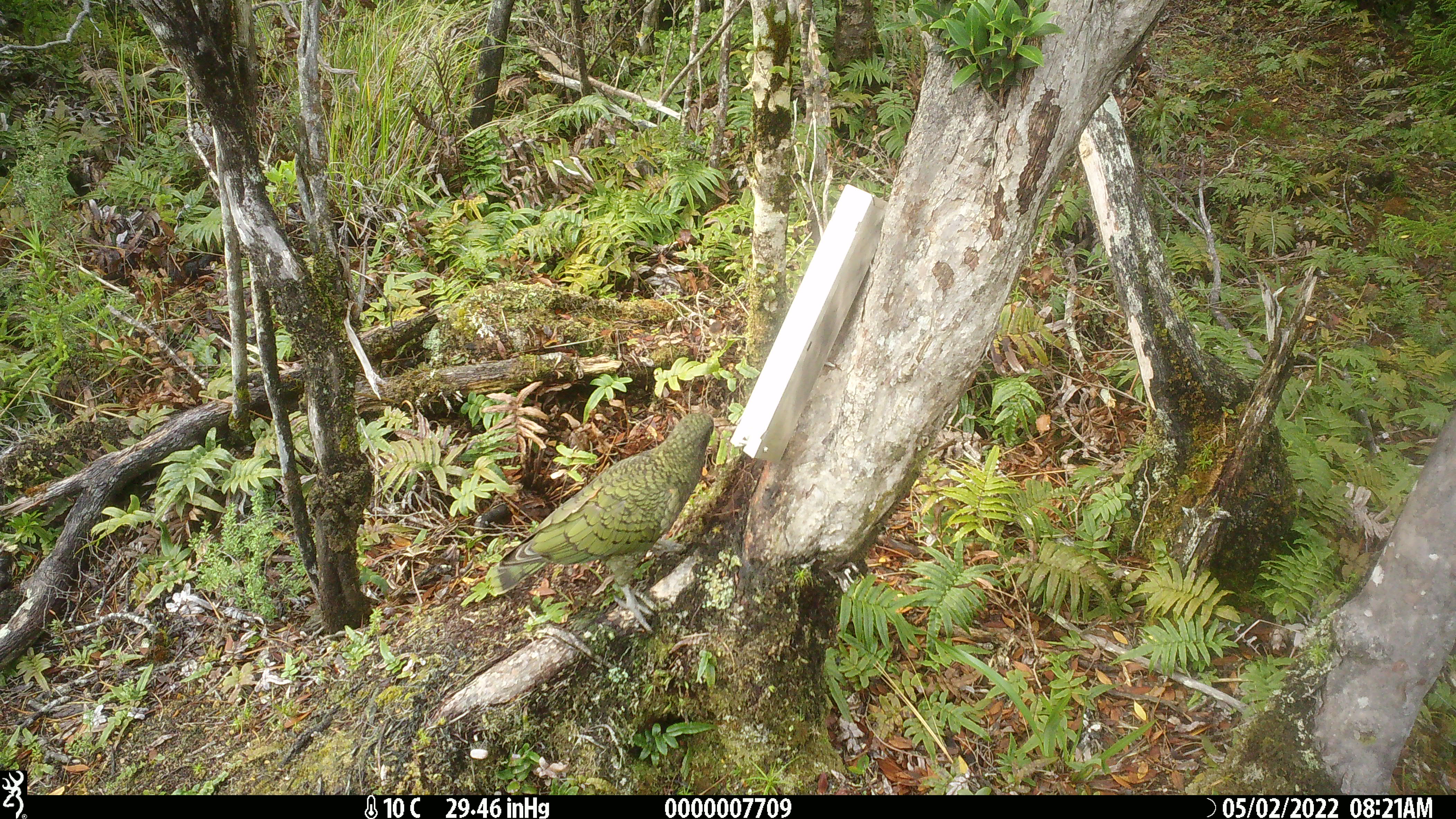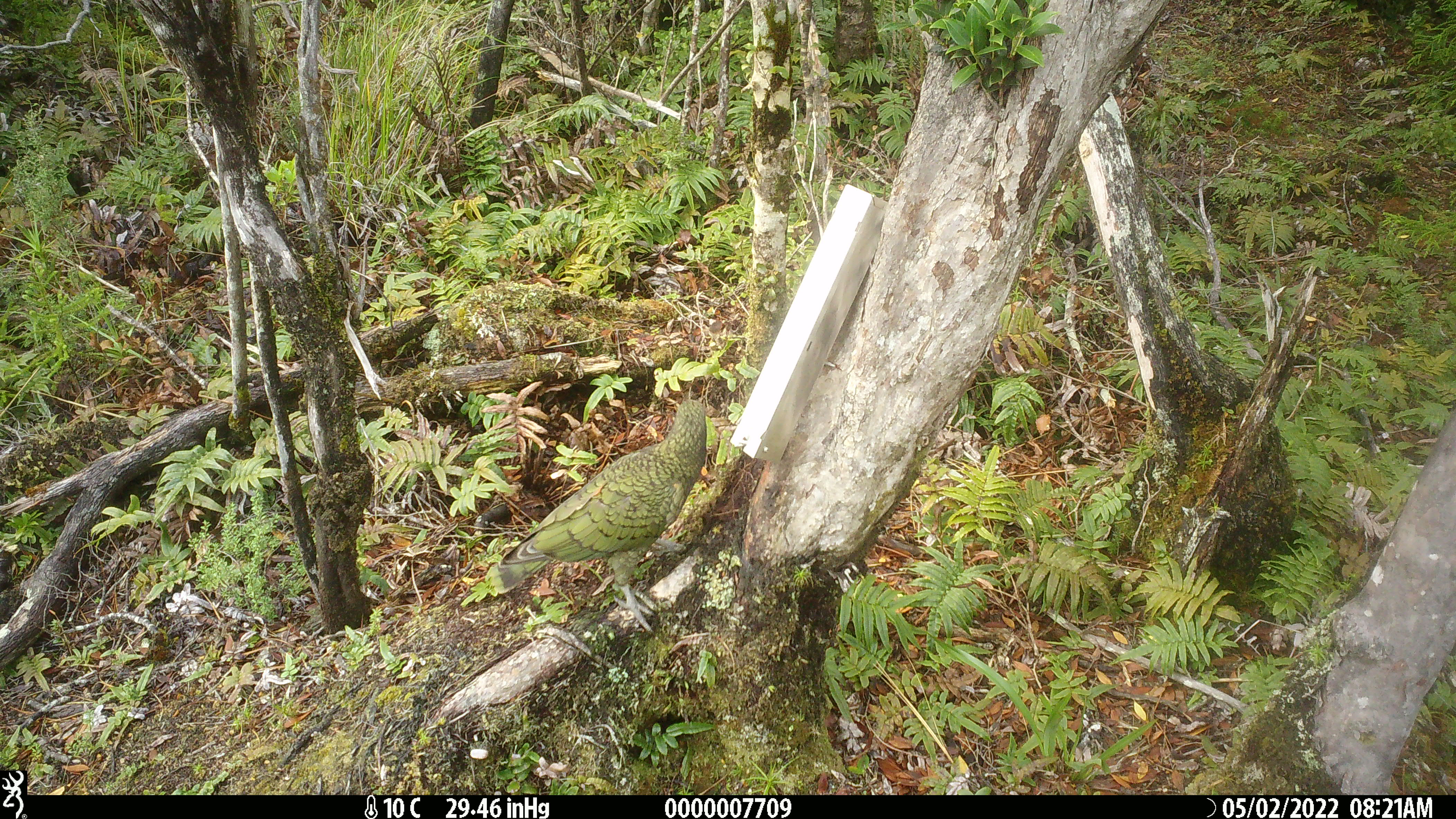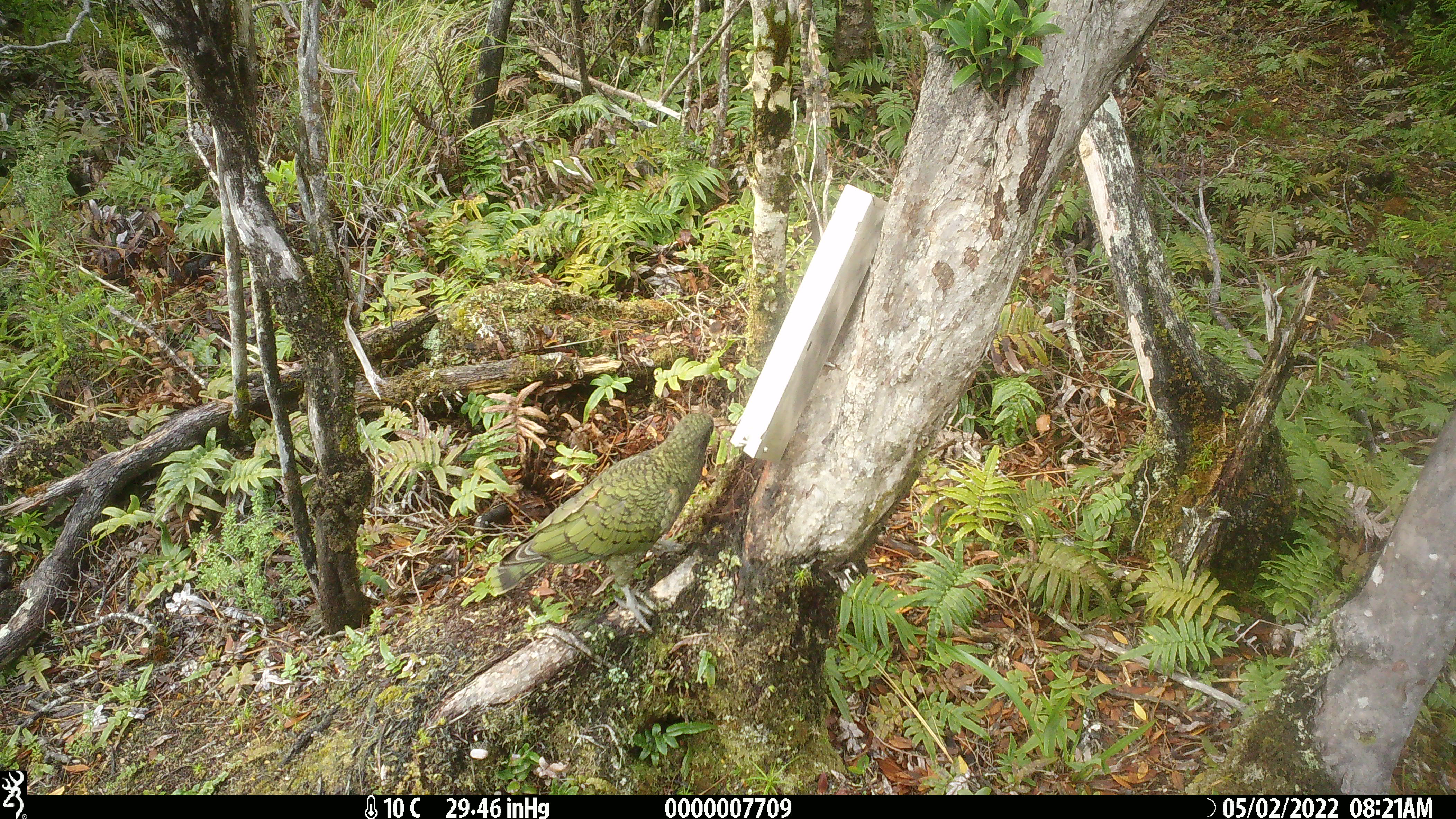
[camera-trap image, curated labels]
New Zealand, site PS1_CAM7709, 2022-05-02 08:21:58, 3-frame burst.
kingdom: Animalia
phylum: Chordata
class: Aves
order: Psittaciformes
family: Strigopidae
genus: Nestor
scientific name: Nestor notabilis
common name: kea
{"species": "kea (Nestor notabilis)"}